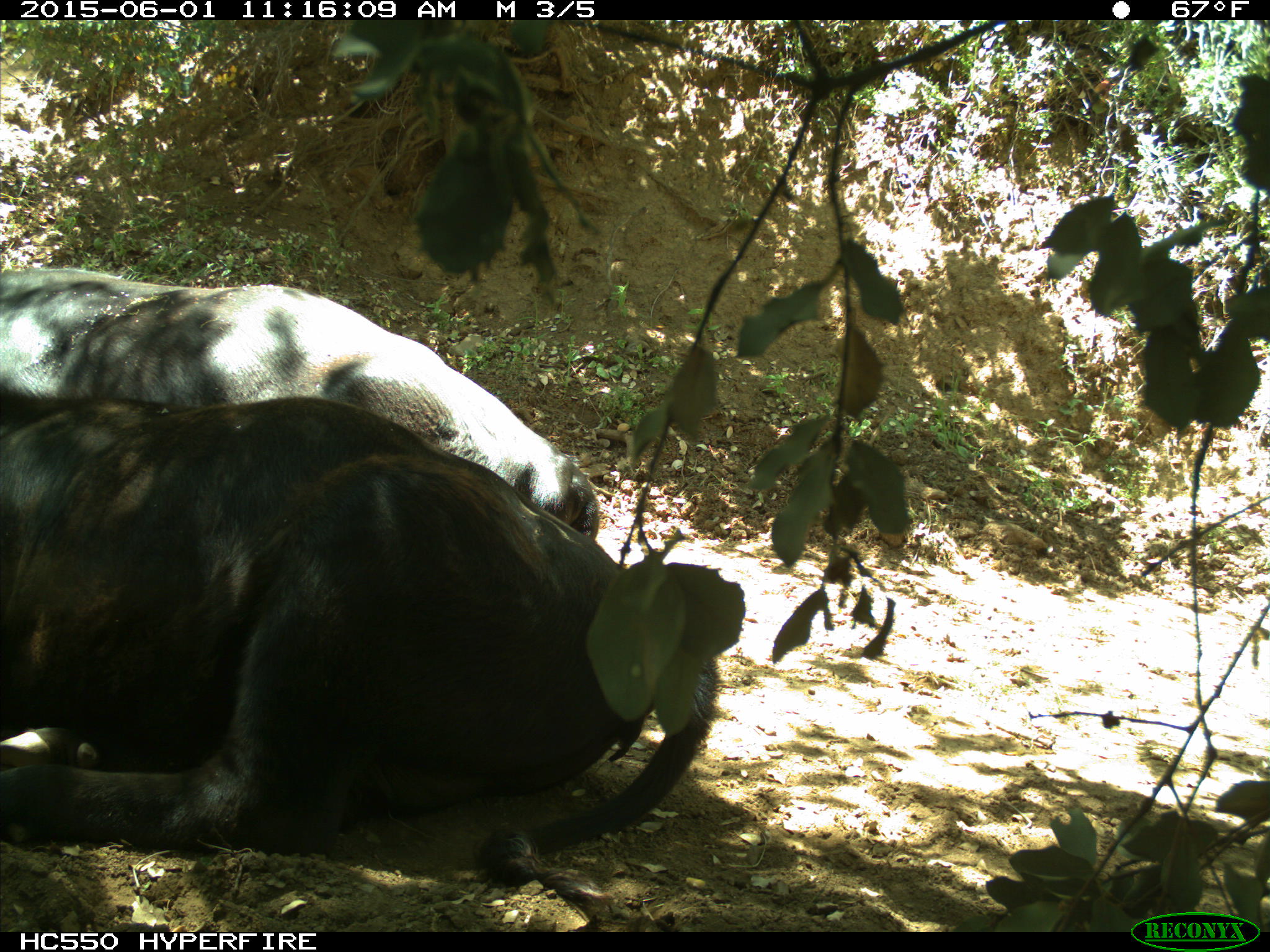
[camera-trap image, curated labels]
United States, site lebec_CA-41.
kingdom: Animalia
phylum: Chordata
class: Mammalia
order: Artiodactyla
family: Bovidae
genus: Bos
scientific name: Bos taurus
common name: domestic cow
Bos taurus (domestic cow).